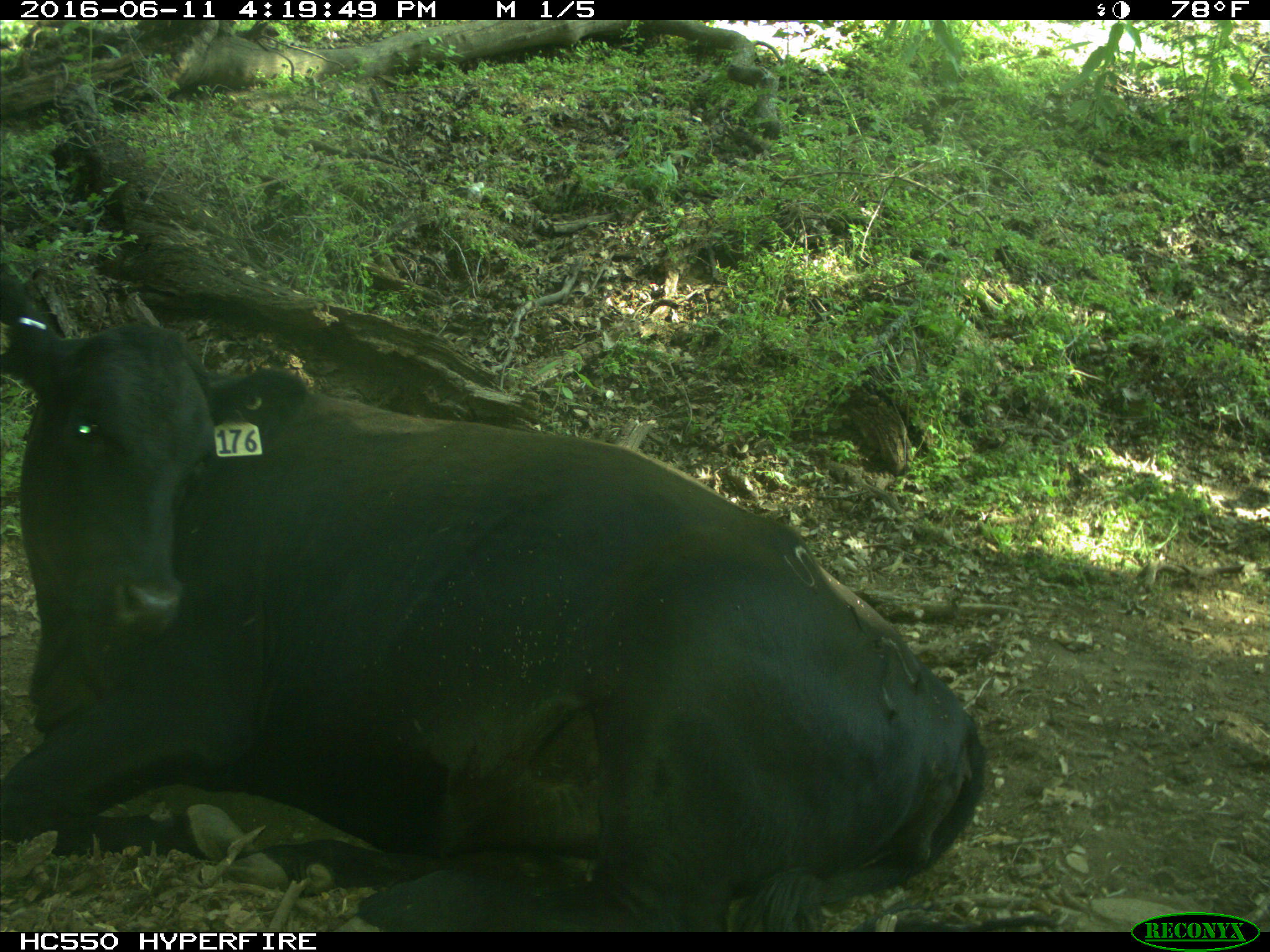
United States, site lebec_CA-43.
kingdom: Animalia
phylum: Chordata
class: Mammalia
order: Artiodactyla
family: Bovidae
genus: Bos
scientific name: Bos taurus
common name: domestic cow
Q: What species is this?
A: Bos taurus (domestic cow).